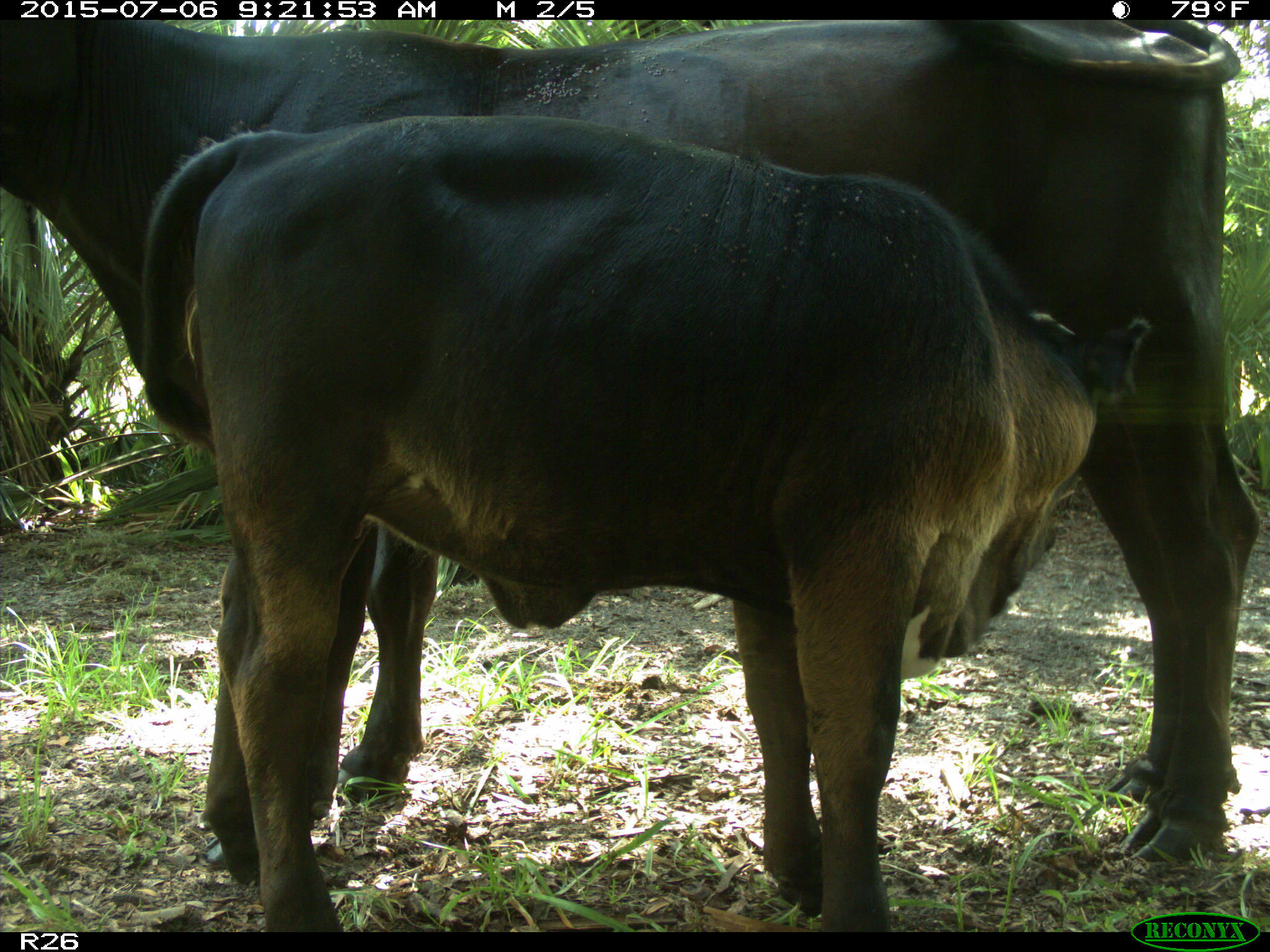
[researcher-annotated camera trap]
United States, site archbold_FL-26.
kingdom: Animalia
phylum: Chordata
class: Mammalia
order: Artiodactyla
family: Bovidae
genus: Bos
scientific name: Bos taurus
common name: domestic cow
Bos taurus (domestic cow).